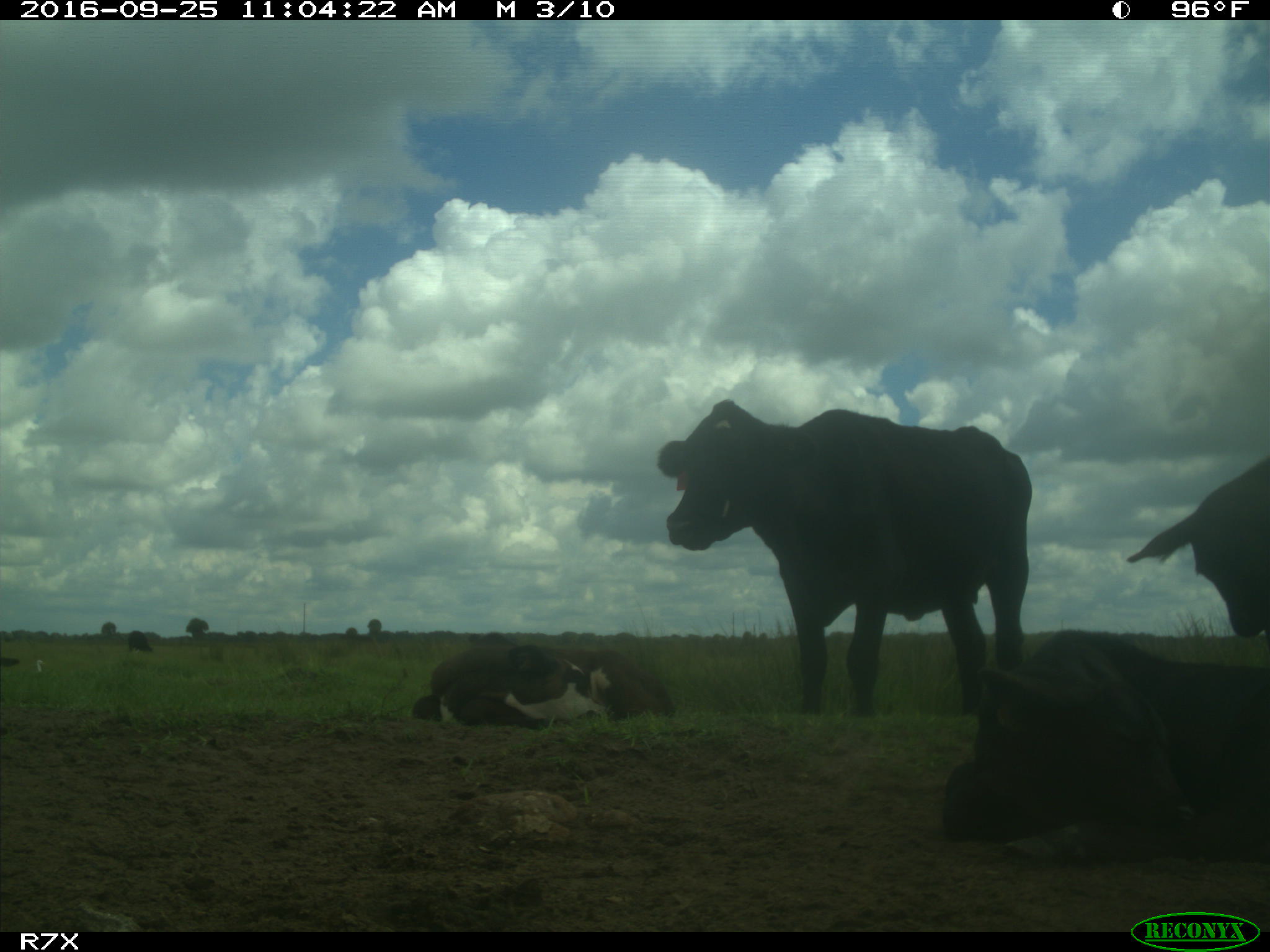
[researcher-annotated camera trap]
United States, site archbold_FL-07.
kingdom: Animalia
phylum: Chordata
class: Mammalia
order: Artiodactyla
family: Bovidae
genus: Bos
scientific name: Bos taurus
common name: domestic cow